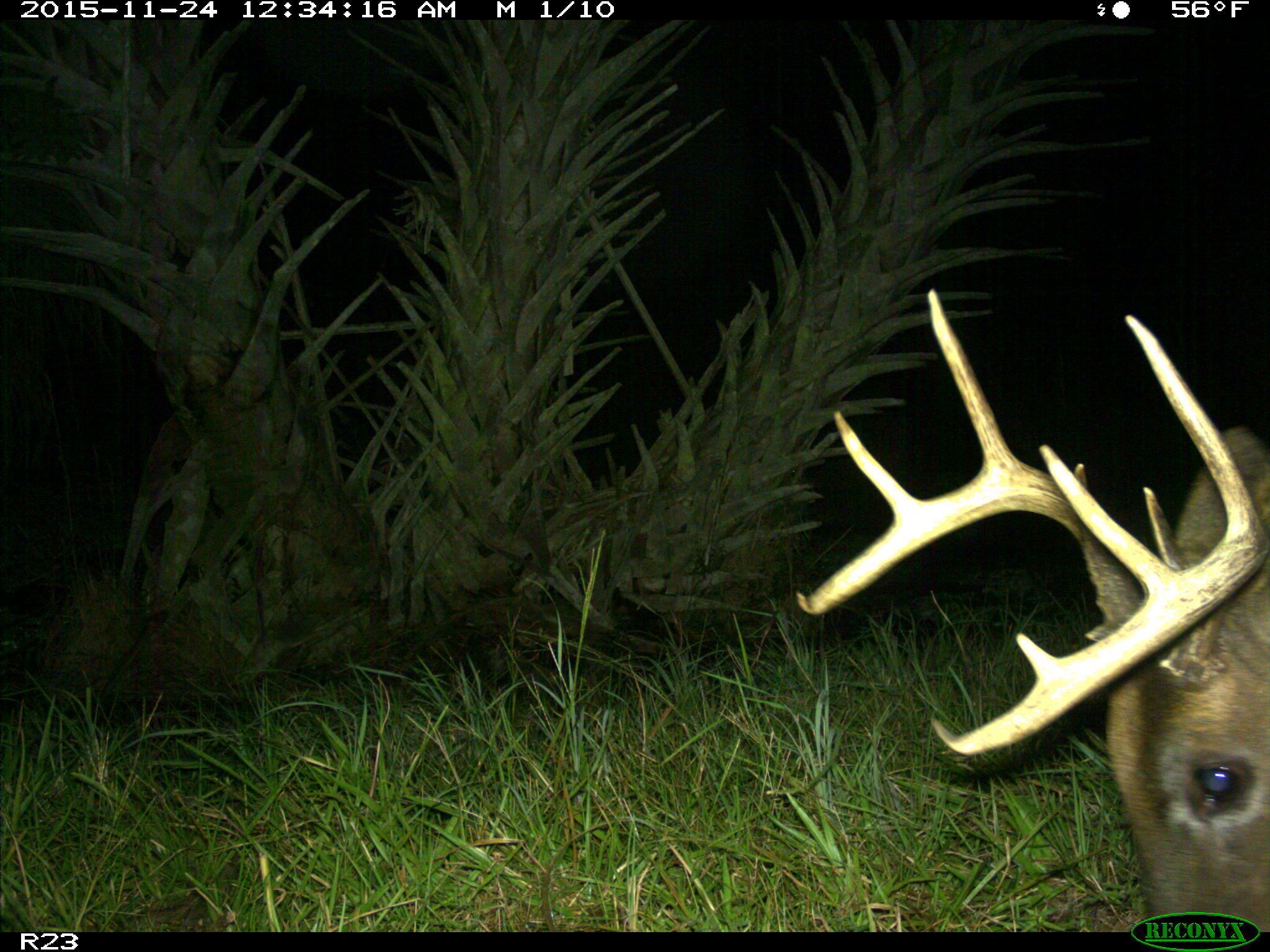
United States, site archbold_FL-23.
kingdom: Animalia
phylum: Chordata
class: Mammalia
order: Artiodactyla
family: Cervidae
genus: Odocoileus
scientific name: Odocoileus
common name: deer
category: unidentified deer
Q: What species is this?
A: Unidentified deer (deer) (Odocoileus).